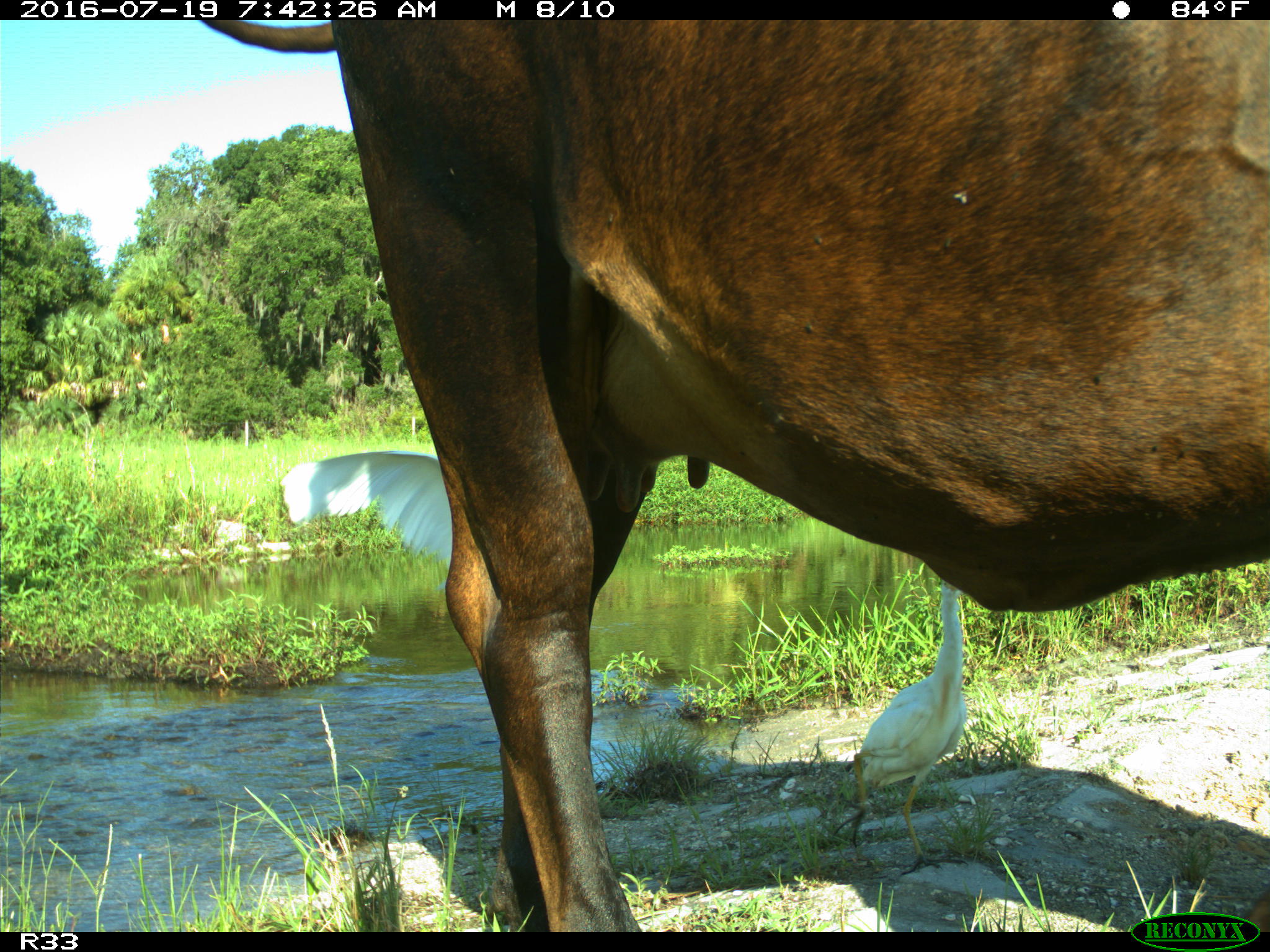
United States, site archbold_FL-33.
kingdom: Animalia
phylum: Chordata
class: Mammalia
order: Artiodactyla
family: Bovidae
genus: Bos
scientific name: Bos taurus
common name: domestic cow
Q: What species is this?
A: Bos taurus (domestic cow).